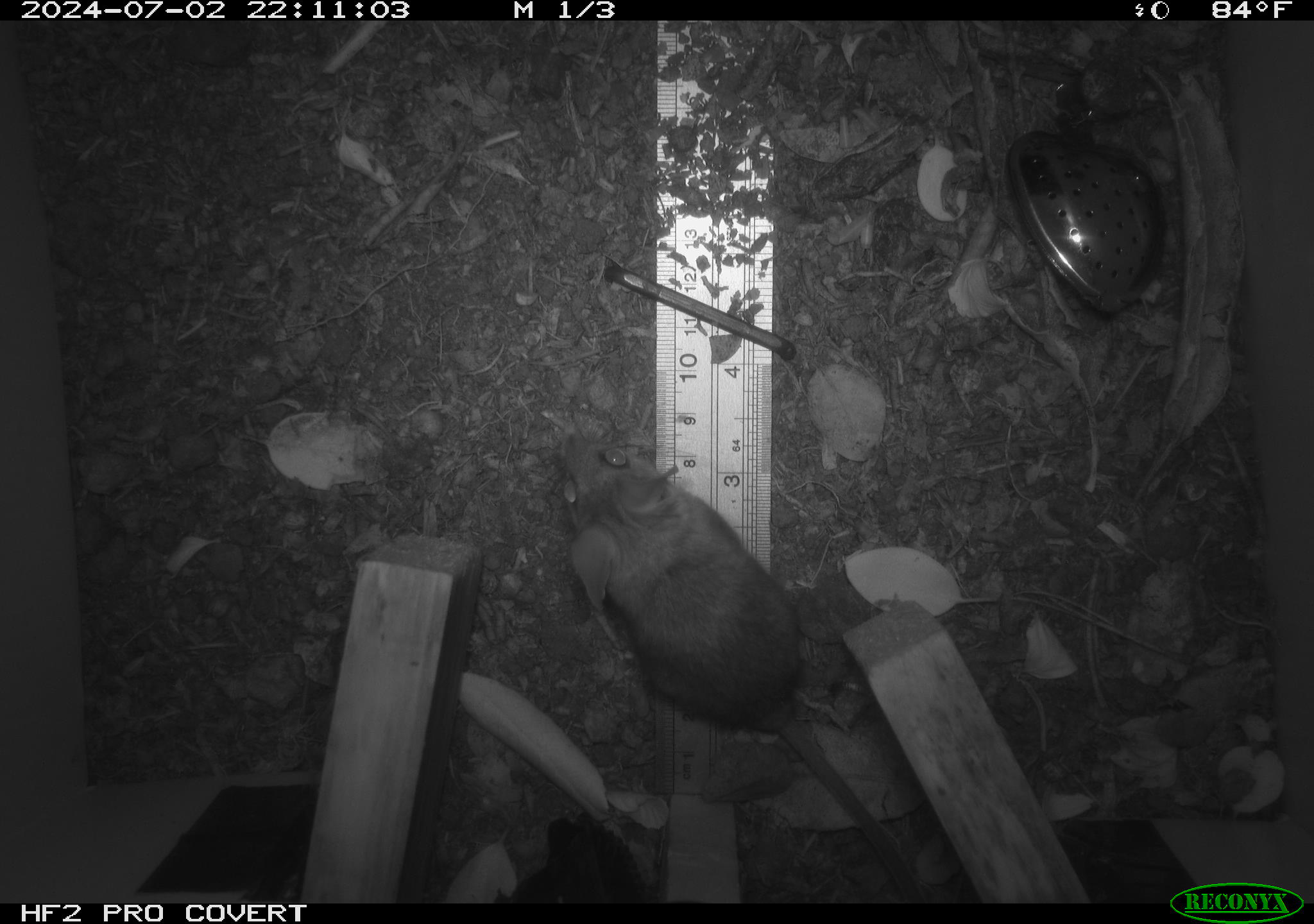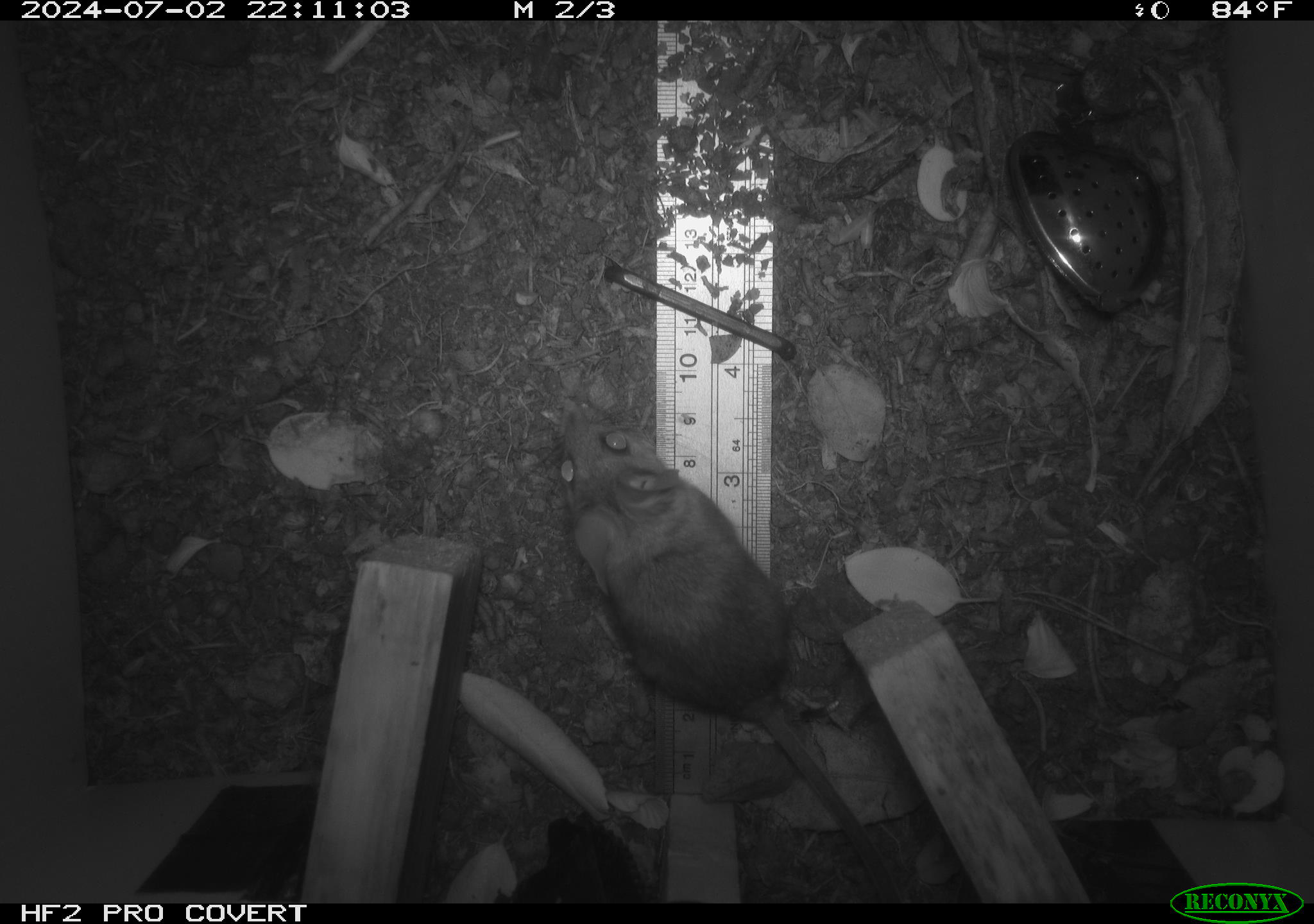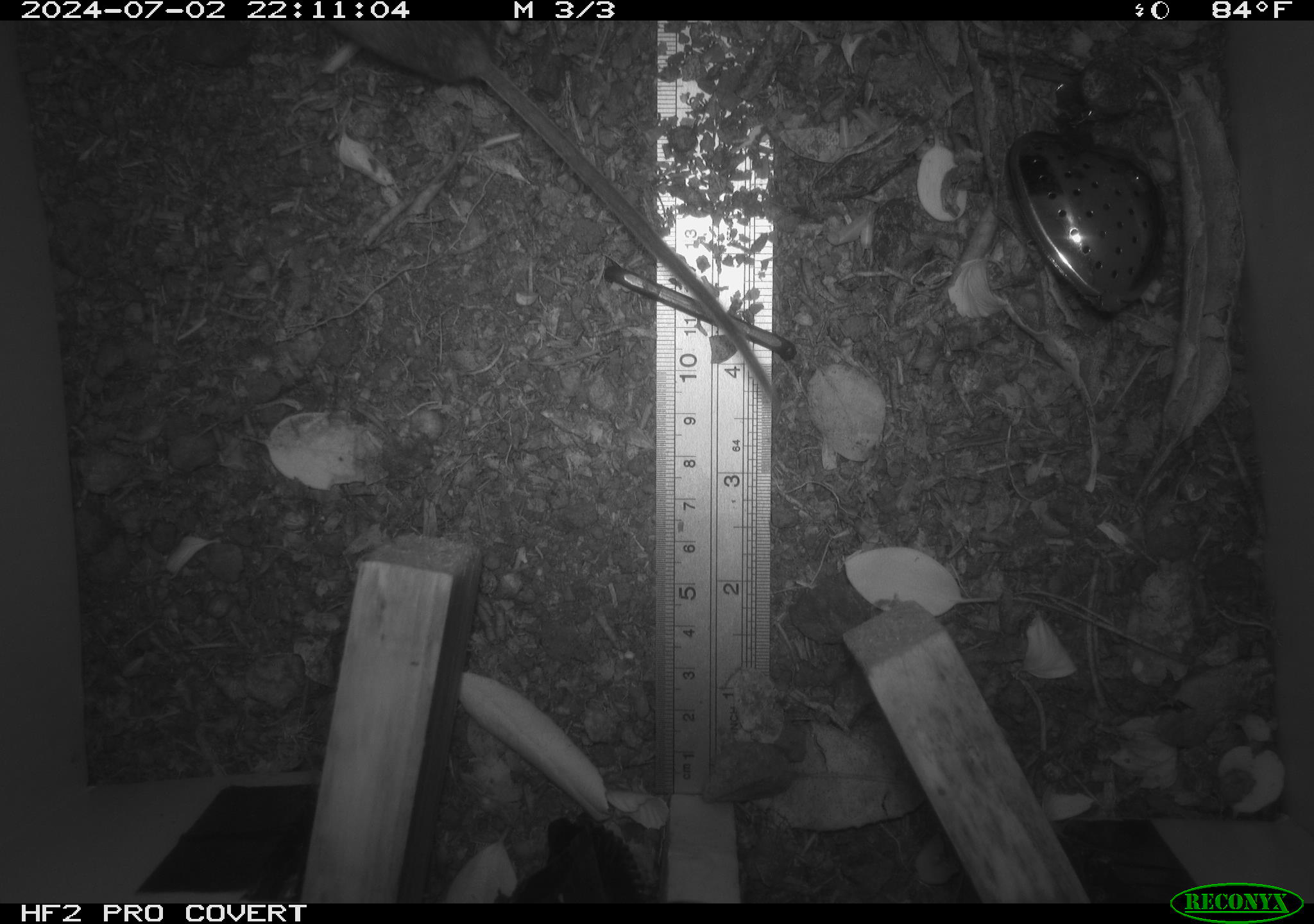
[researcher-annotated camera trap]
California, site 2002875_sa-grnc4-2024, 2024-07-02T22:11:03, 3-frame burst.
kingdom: Animalia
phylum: Chordata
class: Mammalia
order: Rodentia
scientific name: Rodentia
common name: rodent